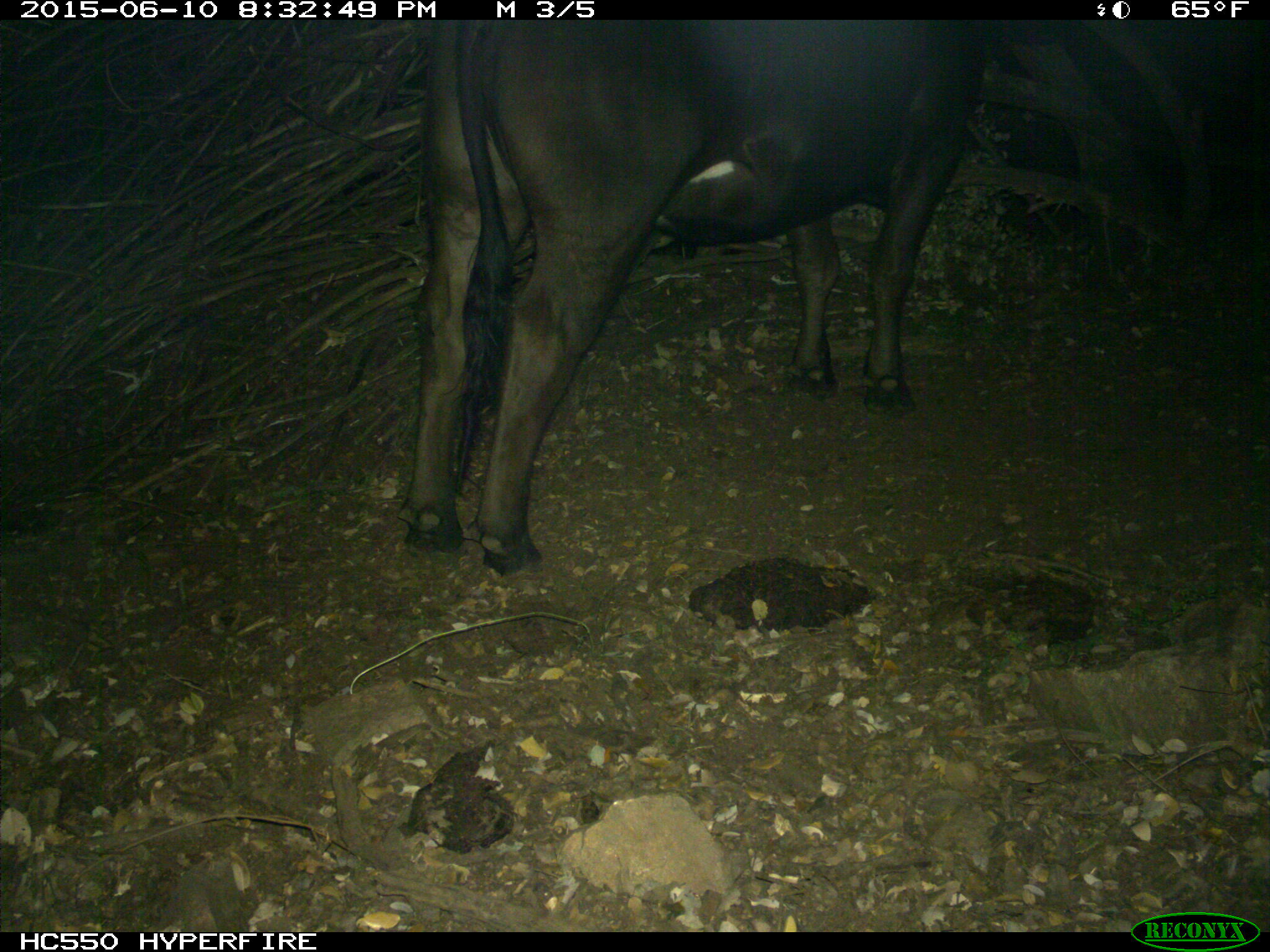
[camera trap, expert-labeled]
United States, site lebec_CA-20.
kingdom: Animalia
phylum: Chordata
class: Mammalia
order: Artiodactyla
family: Bovidae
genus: Bos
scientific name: Bos taurus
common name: domestic cow